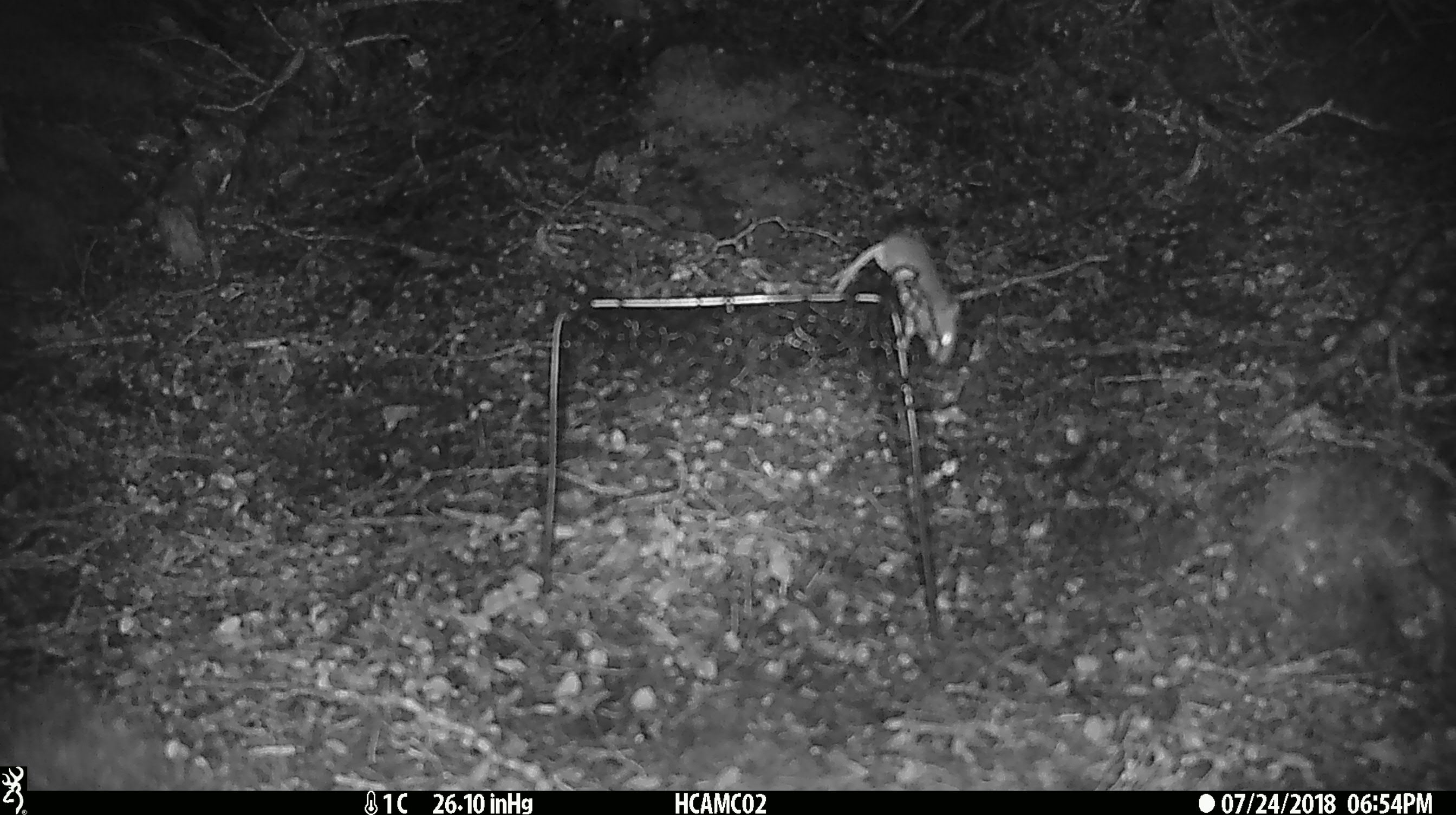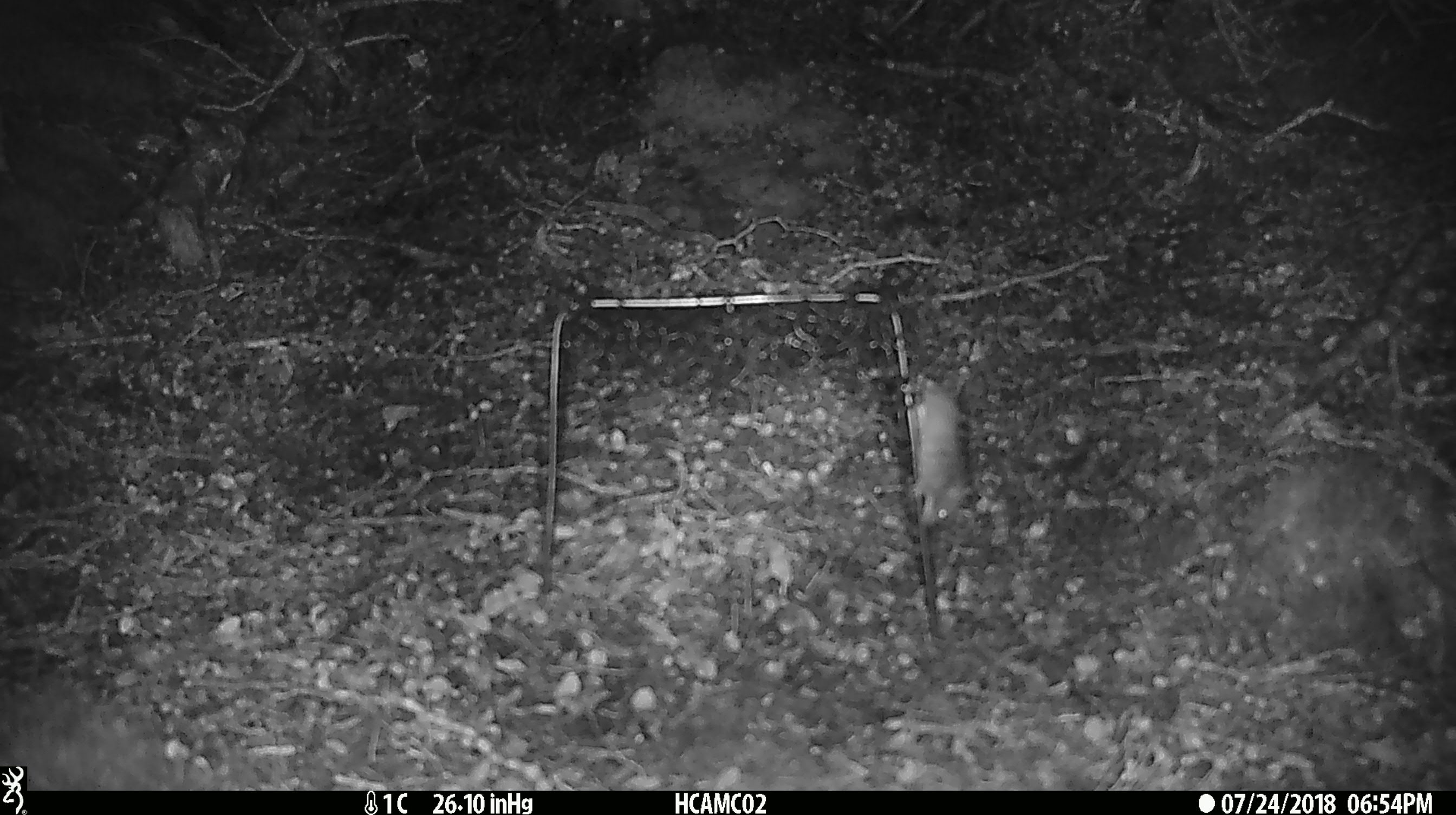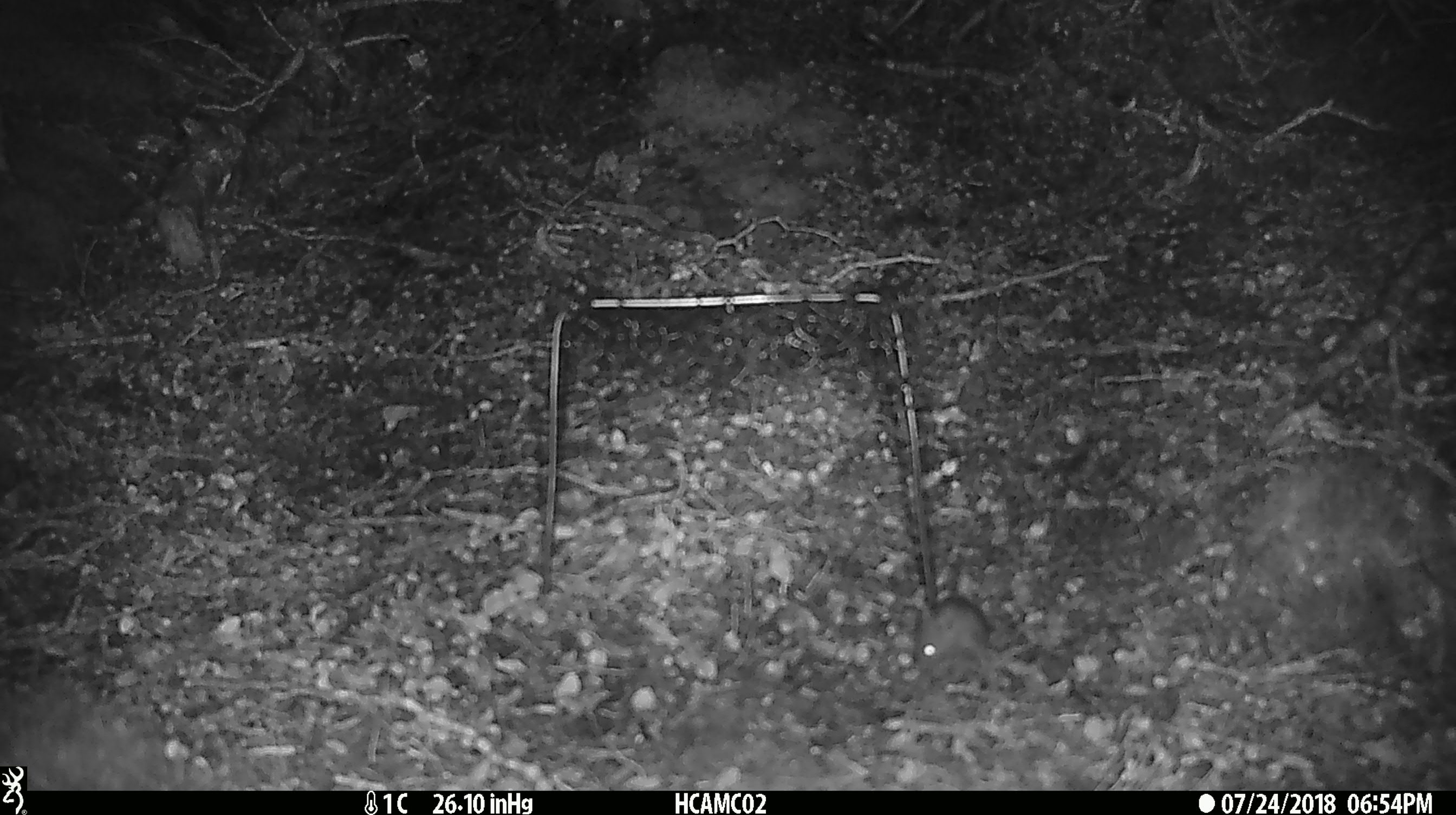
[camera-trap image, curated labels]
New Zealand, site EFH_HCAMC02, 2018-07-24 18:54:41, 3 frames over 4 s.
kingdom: Animalia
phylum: Chordata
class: Mammalia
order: Rodentia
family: Muridae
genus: Mus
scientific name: Mus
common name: mouse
Mouse (Mus).